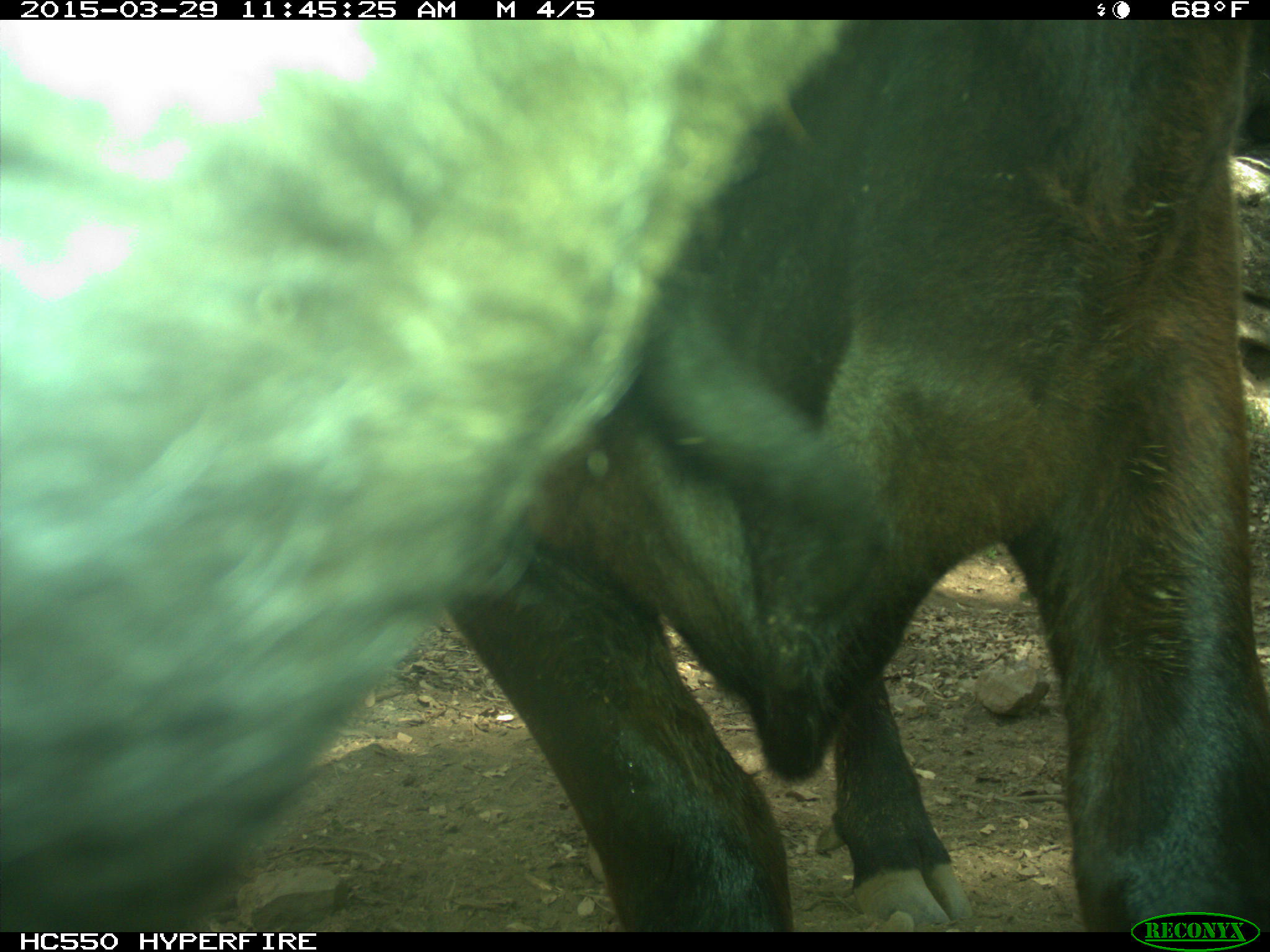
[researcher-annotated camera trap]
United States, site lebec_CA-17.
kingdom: Animalia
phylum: Chordata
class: Mammalia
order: Artiodactyla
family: Bovidae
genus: Bos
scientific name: Bos taurus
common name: domestic cow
Bos taurus (domestic cow).